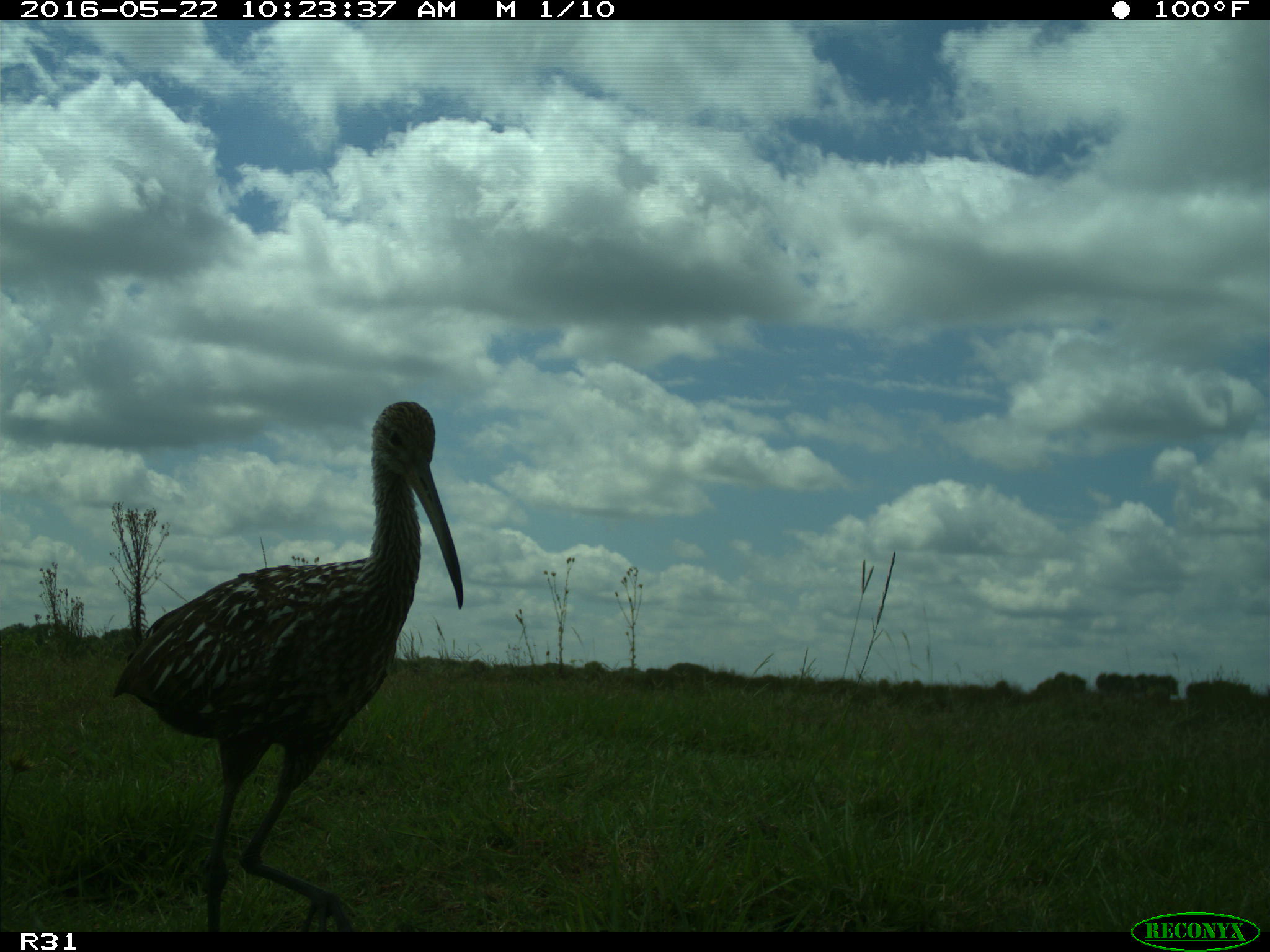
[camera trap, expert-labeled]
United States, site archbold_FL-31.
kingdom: Animalia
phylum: Chordata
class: Aves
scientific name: Aves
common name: birds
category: unidentified bird